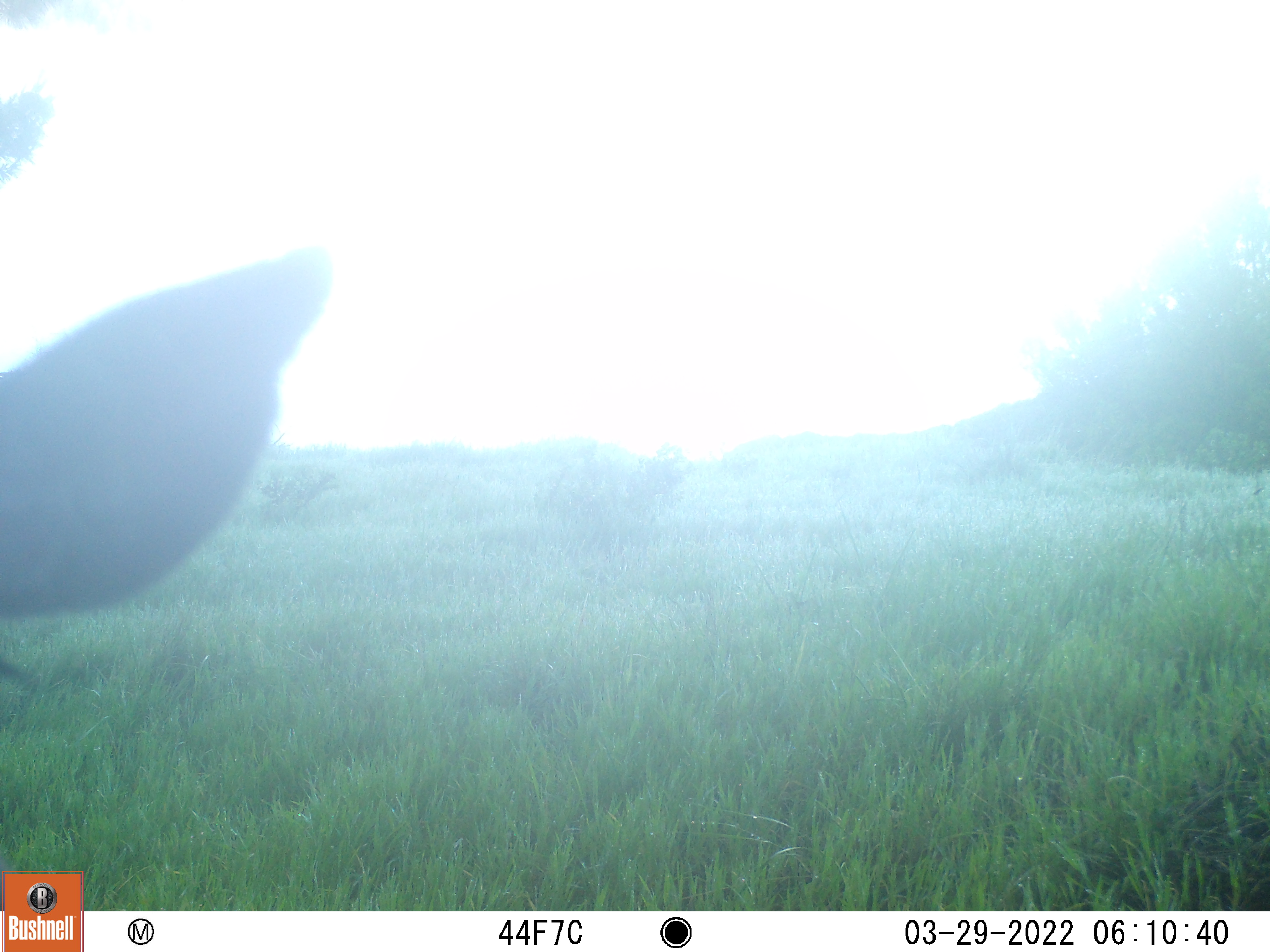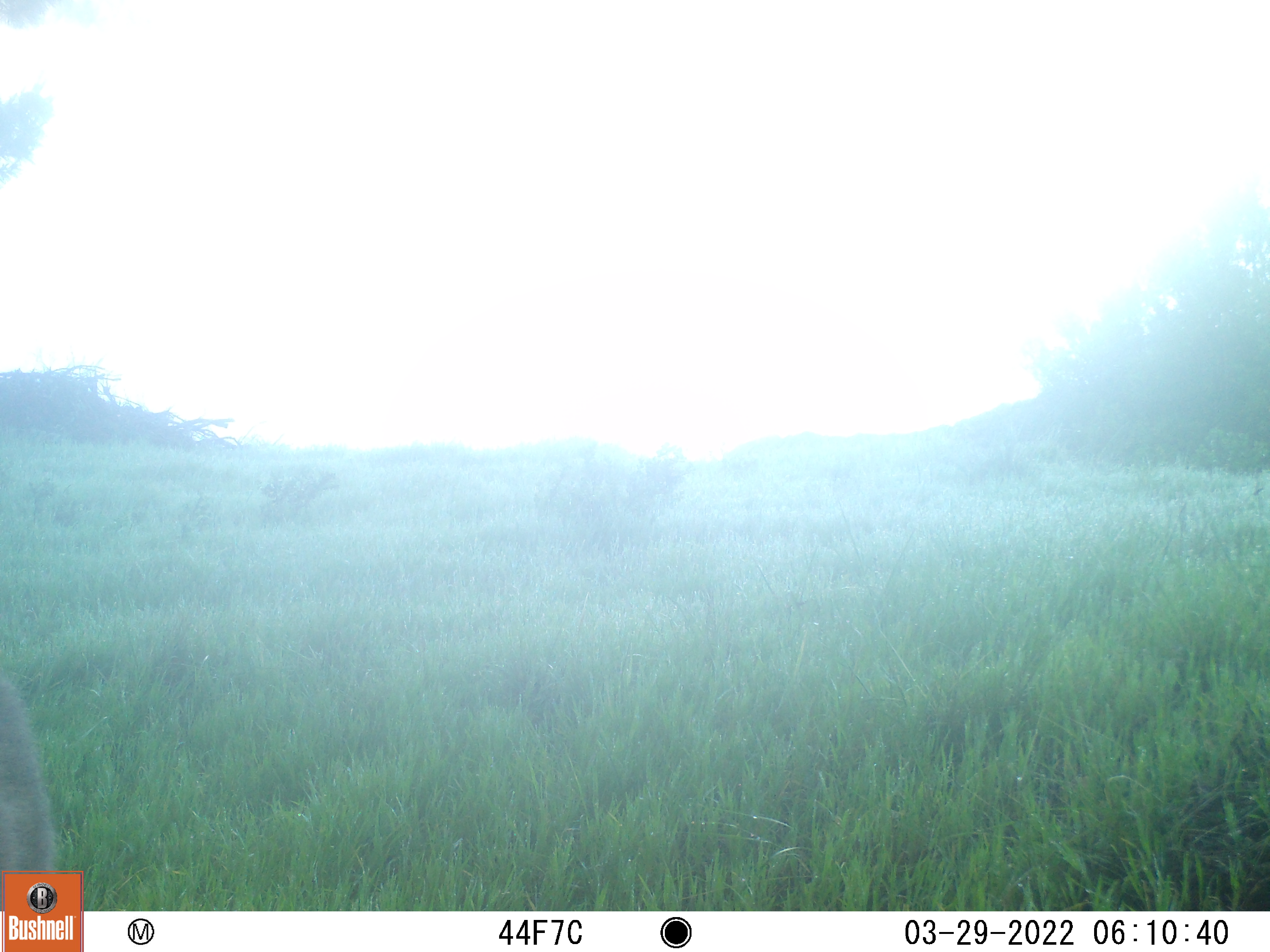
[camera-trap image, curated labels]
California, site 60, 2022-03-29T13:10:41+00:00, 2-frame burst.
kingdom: Animalia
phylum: Chordata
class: Mammalia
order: Artiodactyla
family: Cervidae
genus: Odocoileus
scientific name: Odocoileus hemionus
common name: mule deer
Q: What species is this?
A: Mule deer (Odocoileus hemionus).